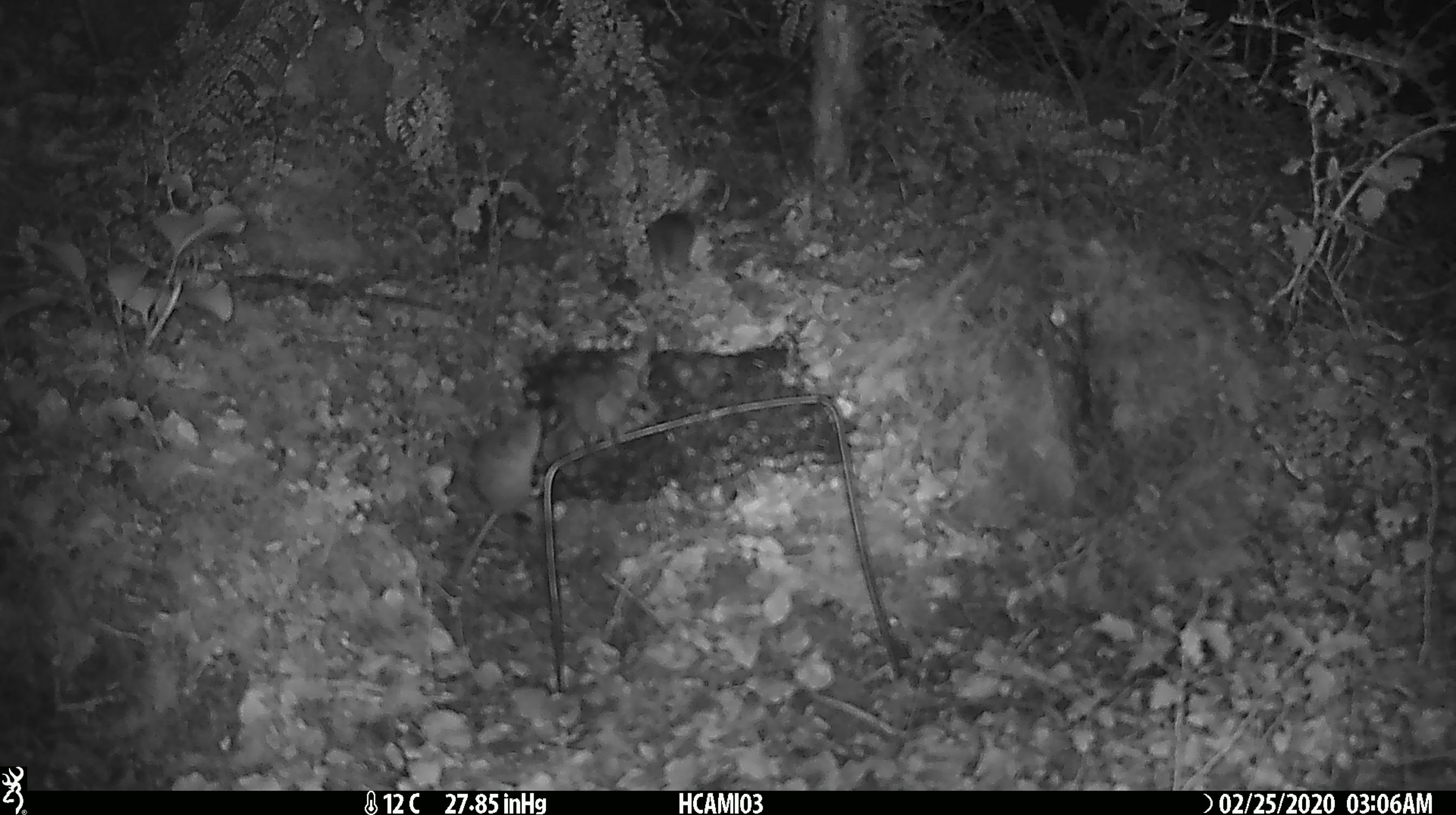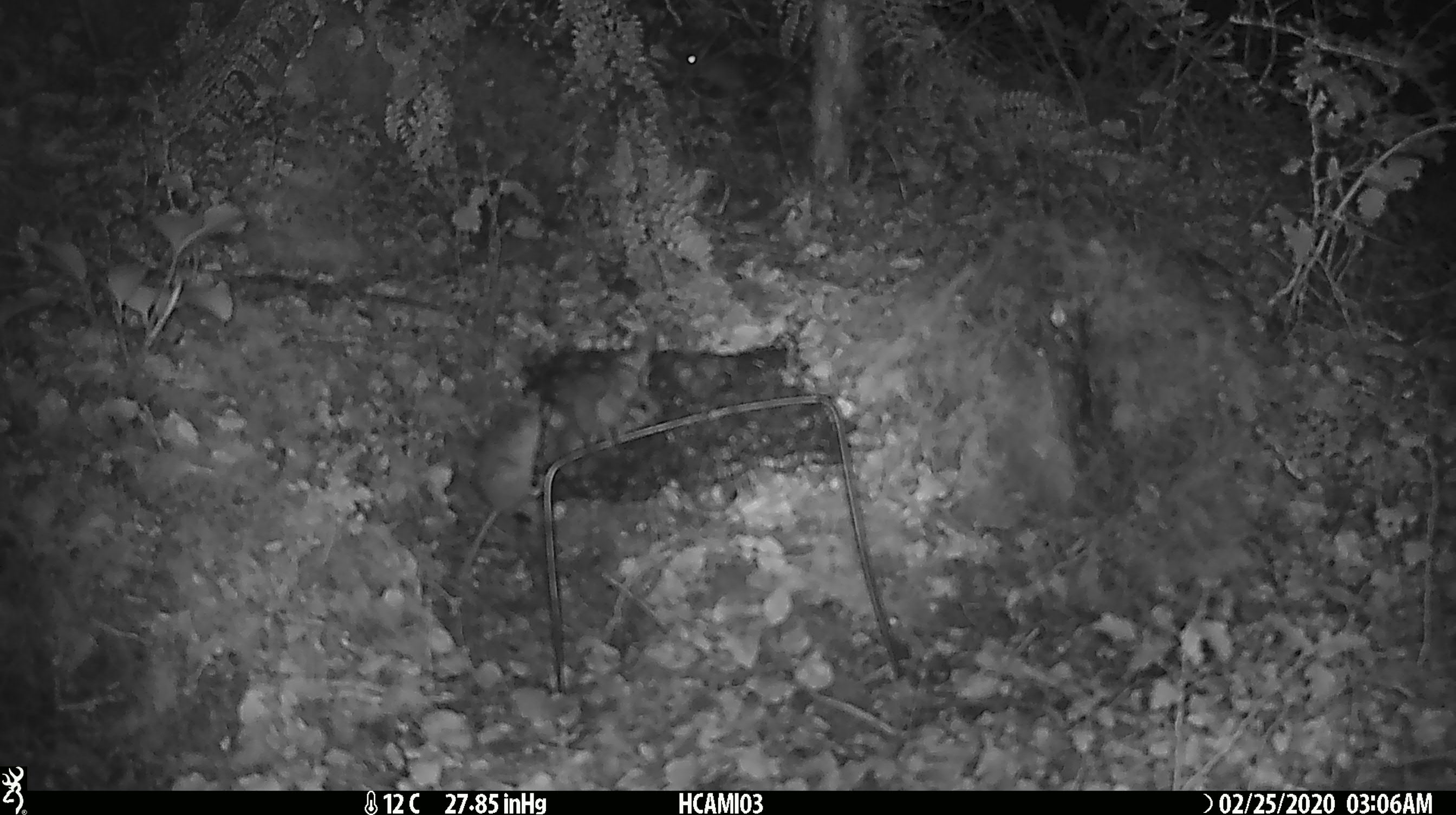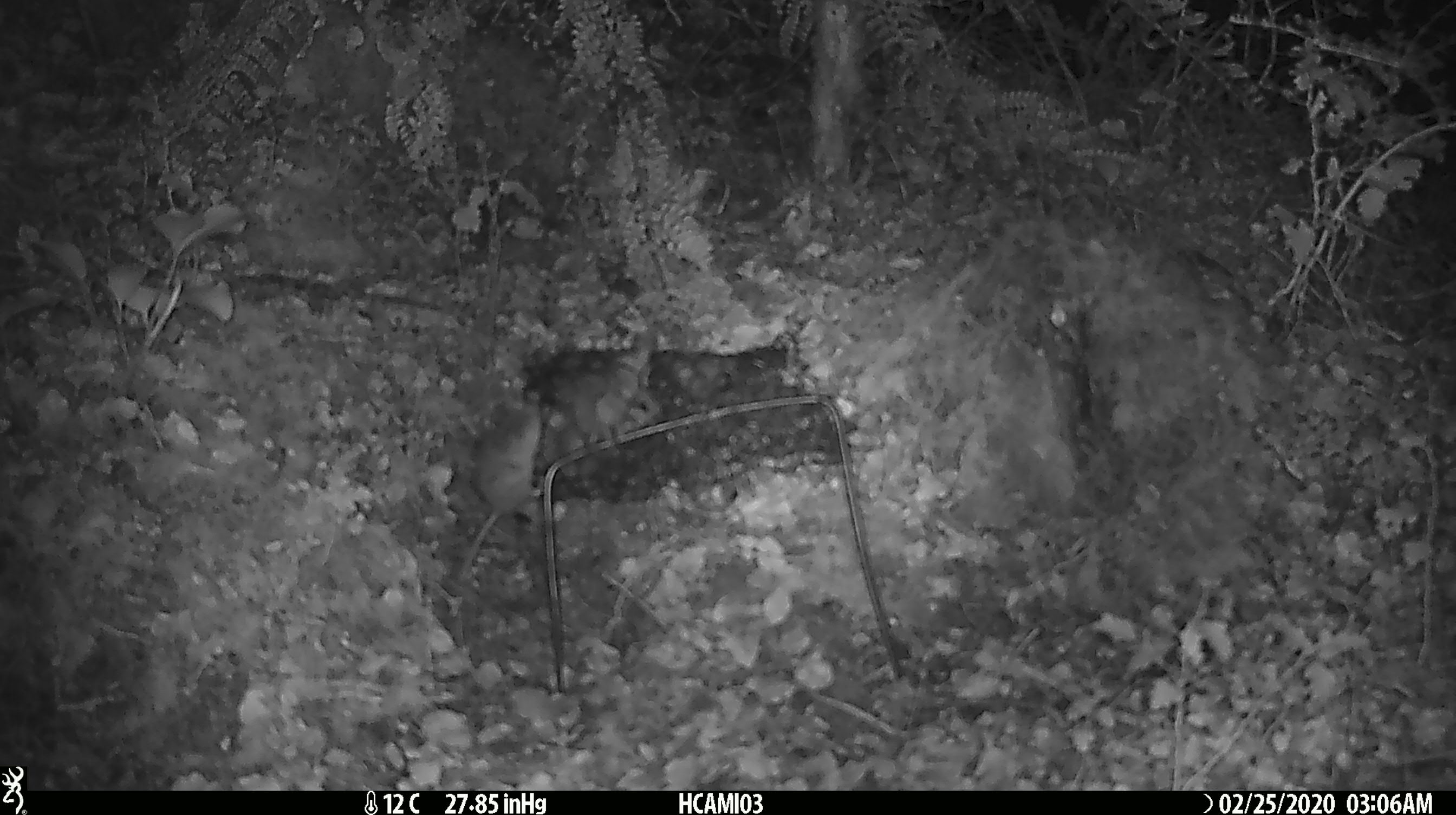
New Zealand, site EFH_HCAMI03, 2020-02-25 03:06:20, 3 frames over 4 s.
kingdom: Animalia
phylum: Chordata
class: Mammalia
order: Rodentia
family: Muridae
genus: Mus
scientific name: Mus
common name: mouse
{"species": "mouse (Mus)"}